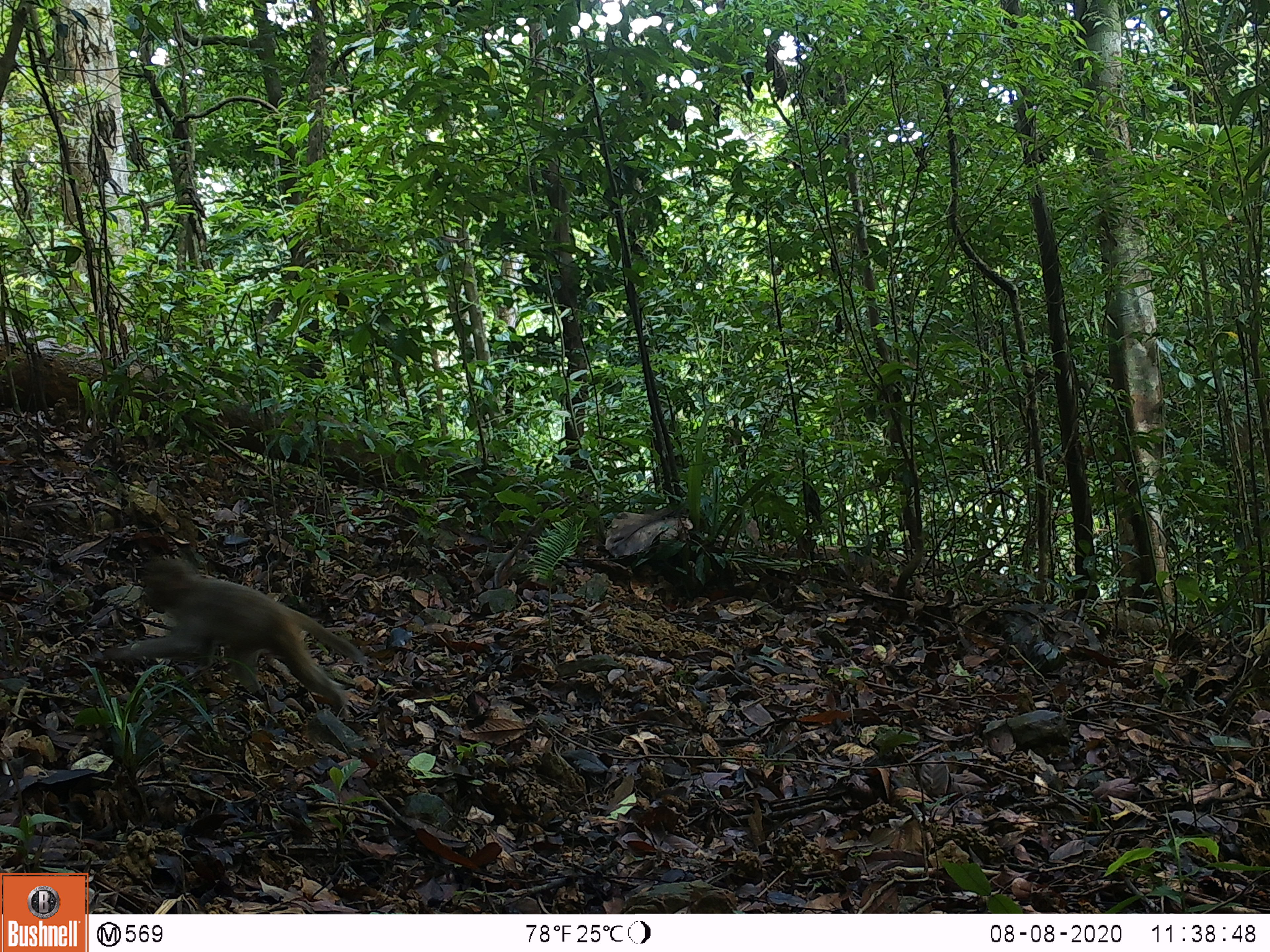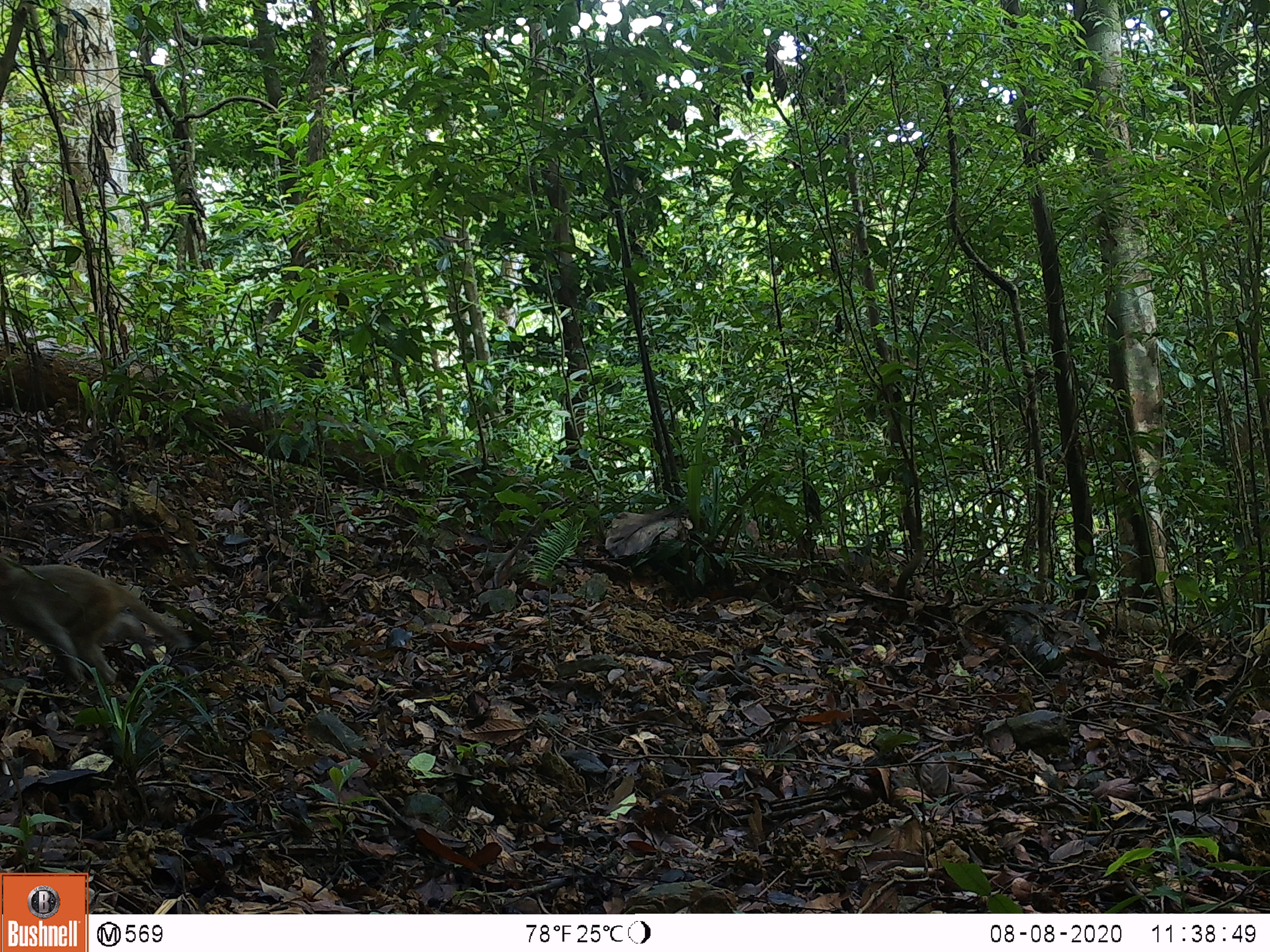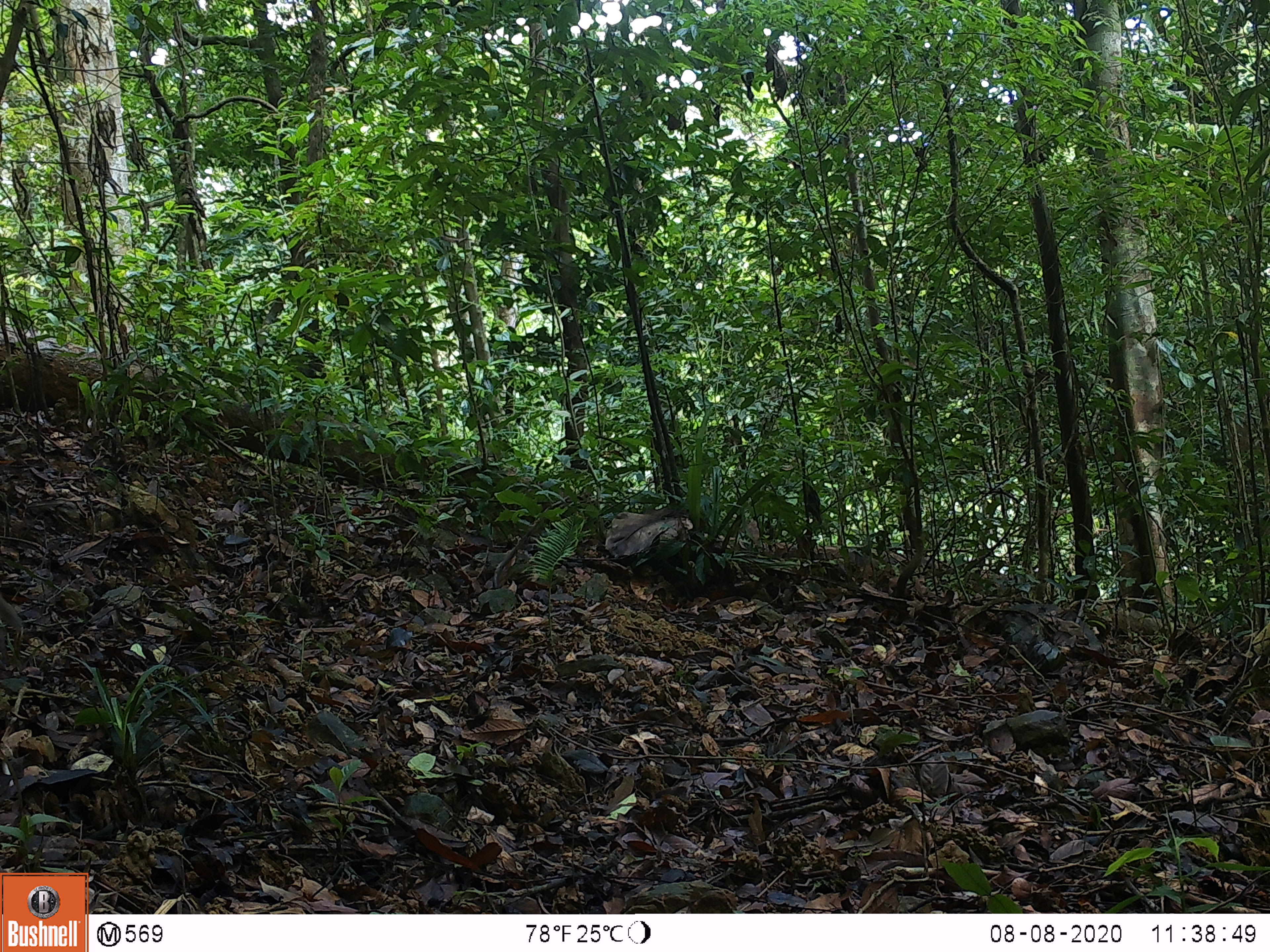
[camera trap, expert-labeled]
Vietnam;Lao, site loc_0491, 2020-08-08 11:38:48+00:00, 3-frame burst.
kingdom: Animalia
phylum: Chordata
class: Mammalia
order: Primates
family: Cercopithecidae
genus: Macaca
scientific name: Macaca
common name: macaques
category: assam or rhesus macaque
Assam or rhesus macaque (macaques) (Macaca). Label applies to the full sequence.